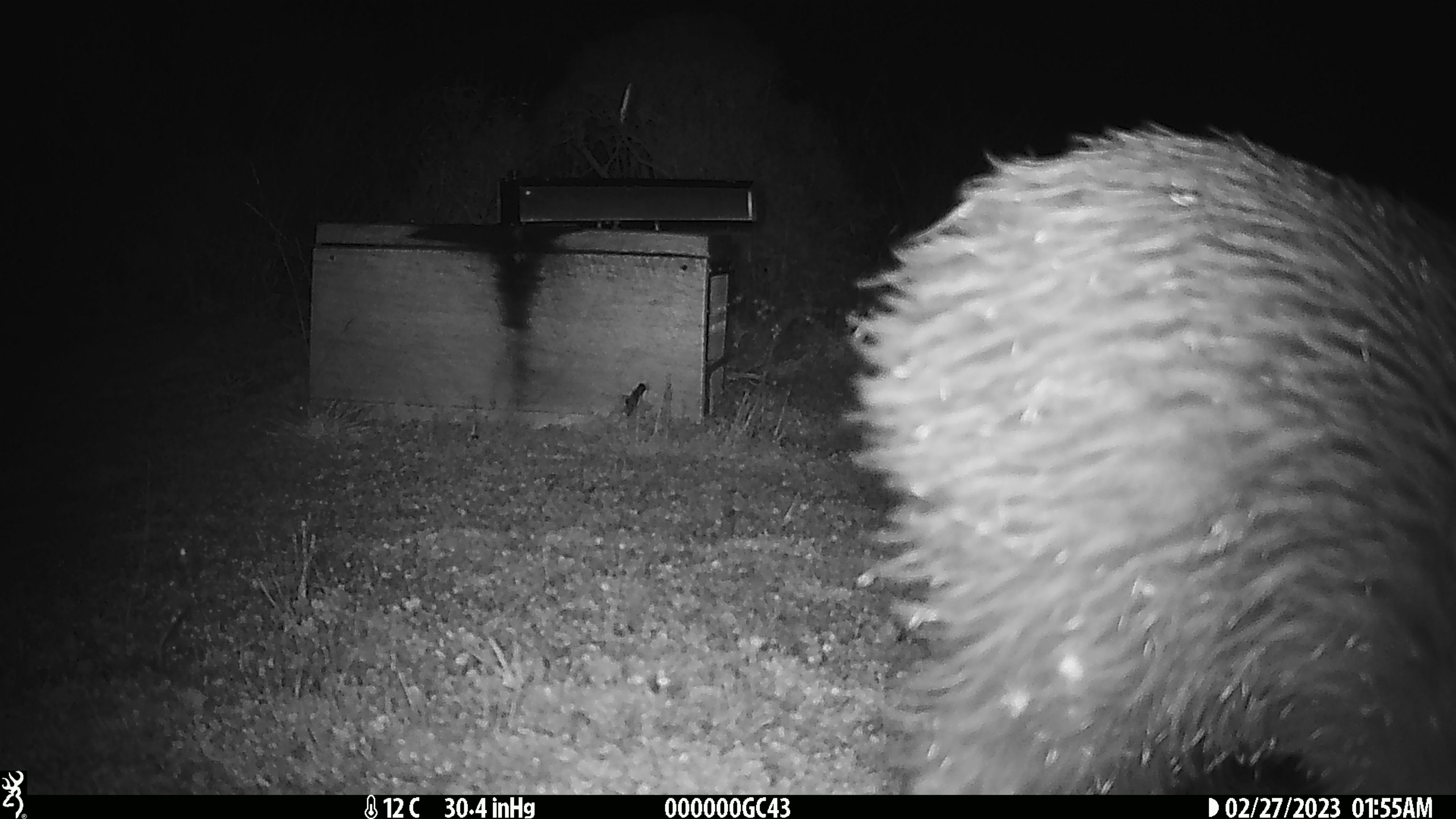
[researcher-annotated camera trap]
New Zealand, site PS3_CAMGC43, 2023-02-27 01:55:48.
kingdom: Animalia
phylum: Chordata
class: Aves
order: Apterygiformes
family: Apterygidae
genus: Apteryx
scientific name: Apteryx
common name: kiwi